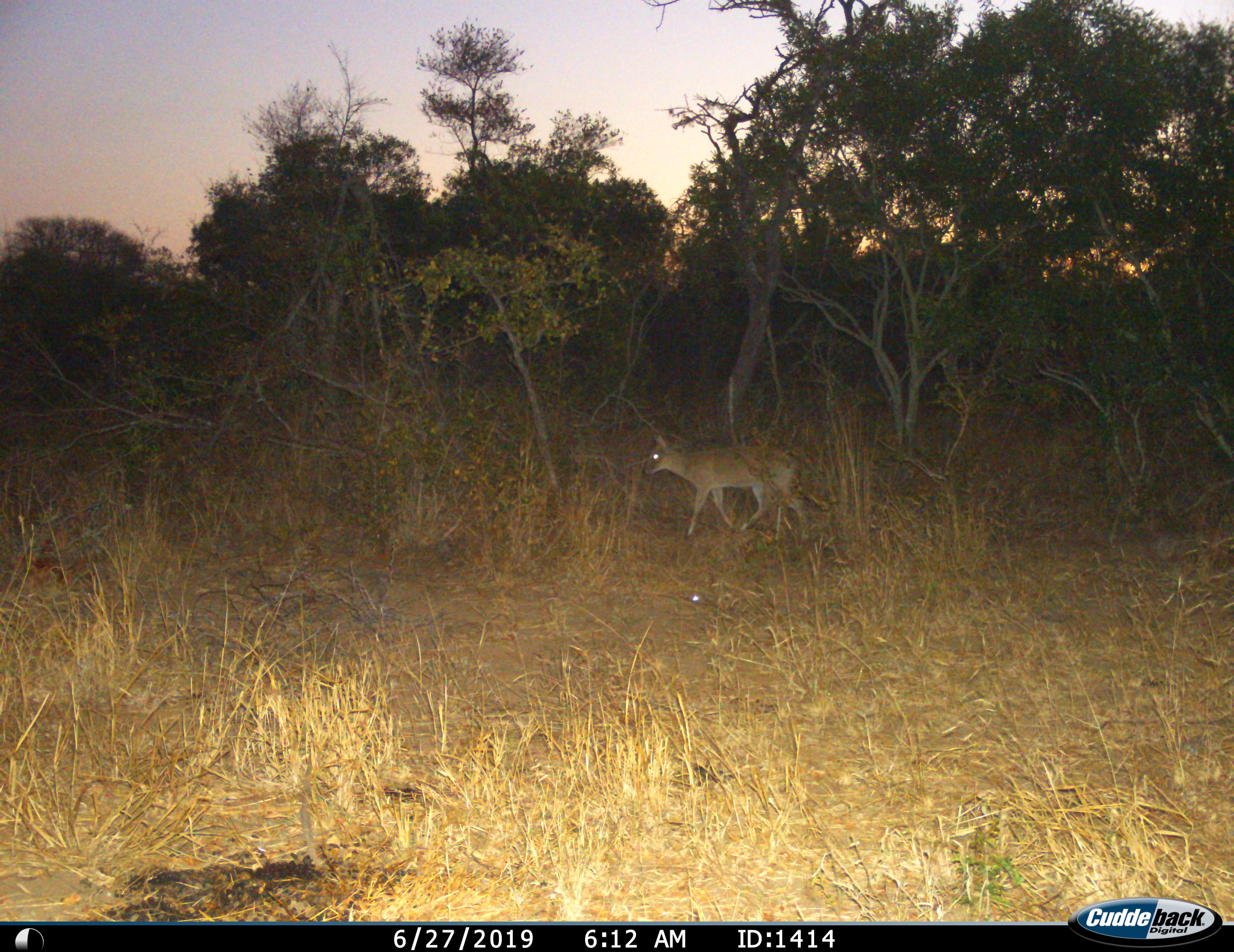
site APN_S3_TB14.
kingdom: Animalia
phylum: Chordata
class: Mammalia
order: Artiodactyla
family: Bovidae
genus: Sylvicapra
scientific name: Sylvicapra grimmia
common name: common duiker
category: duikercommongrey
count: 1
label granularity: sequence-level